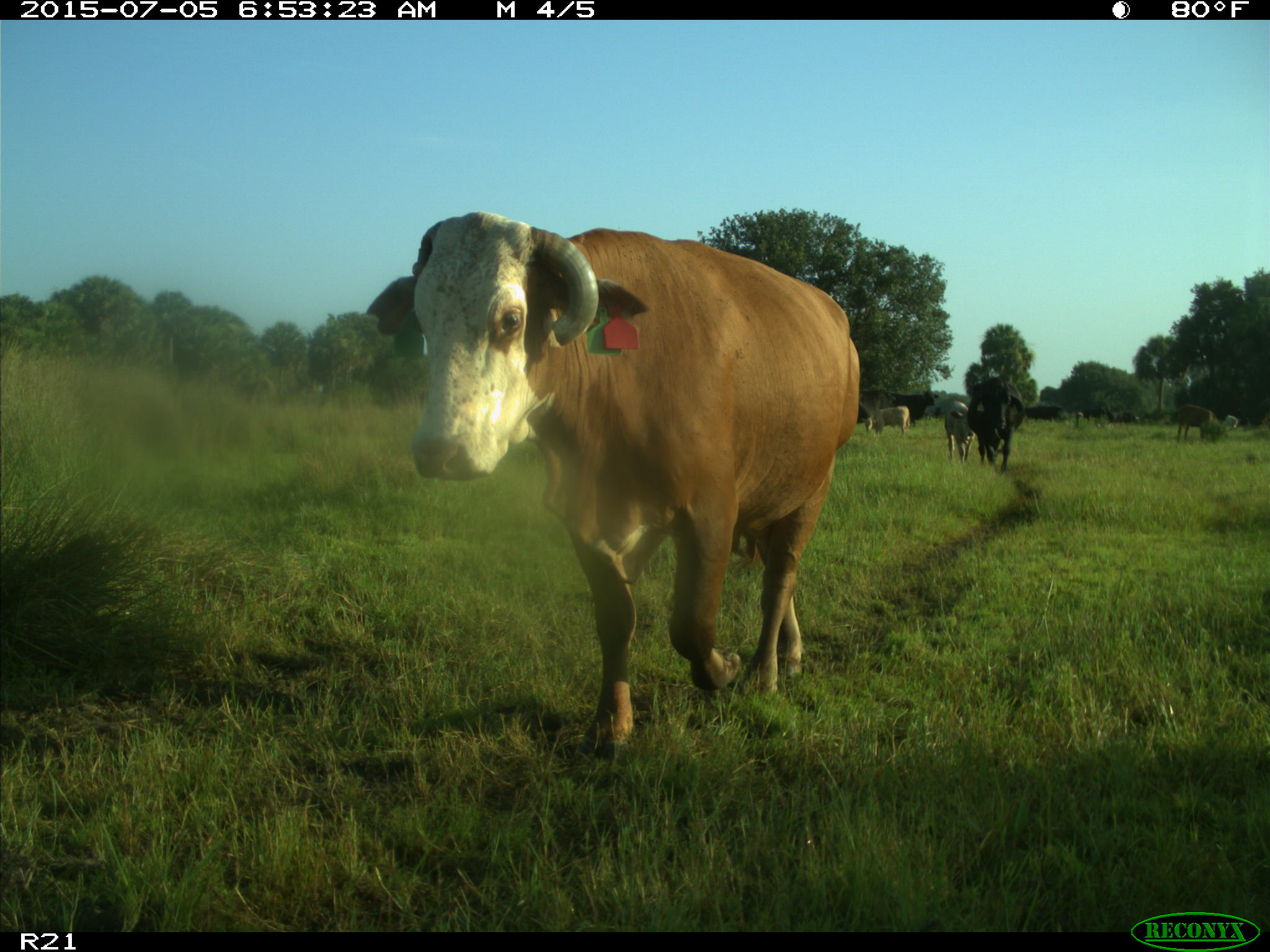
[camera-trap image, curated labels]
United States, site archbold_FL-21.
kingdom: Animalia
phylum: Chordata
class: Mammalia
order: Artiodactyla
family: Bovidae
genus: Bos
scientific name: Bos taurus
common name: domestic cow